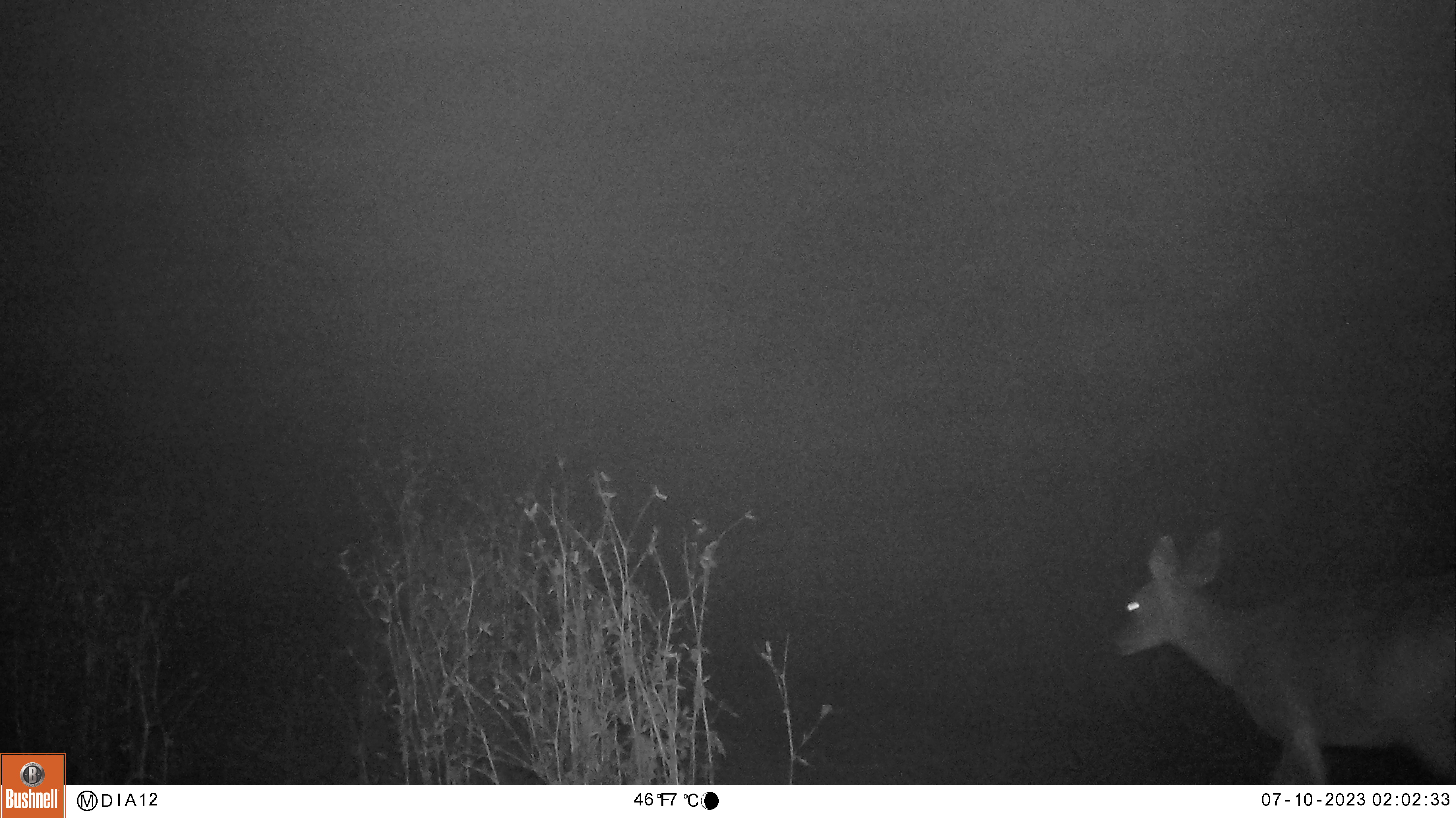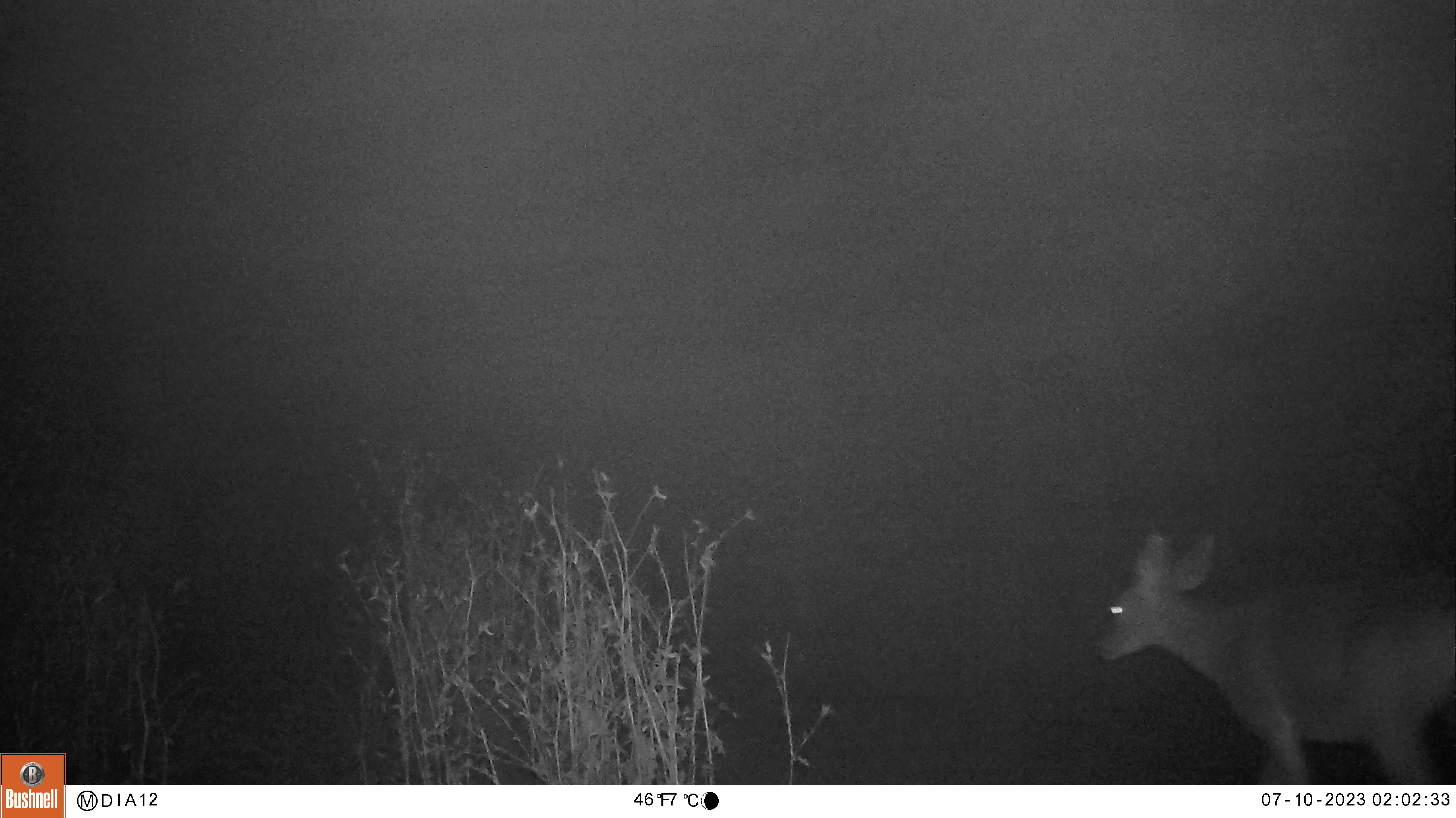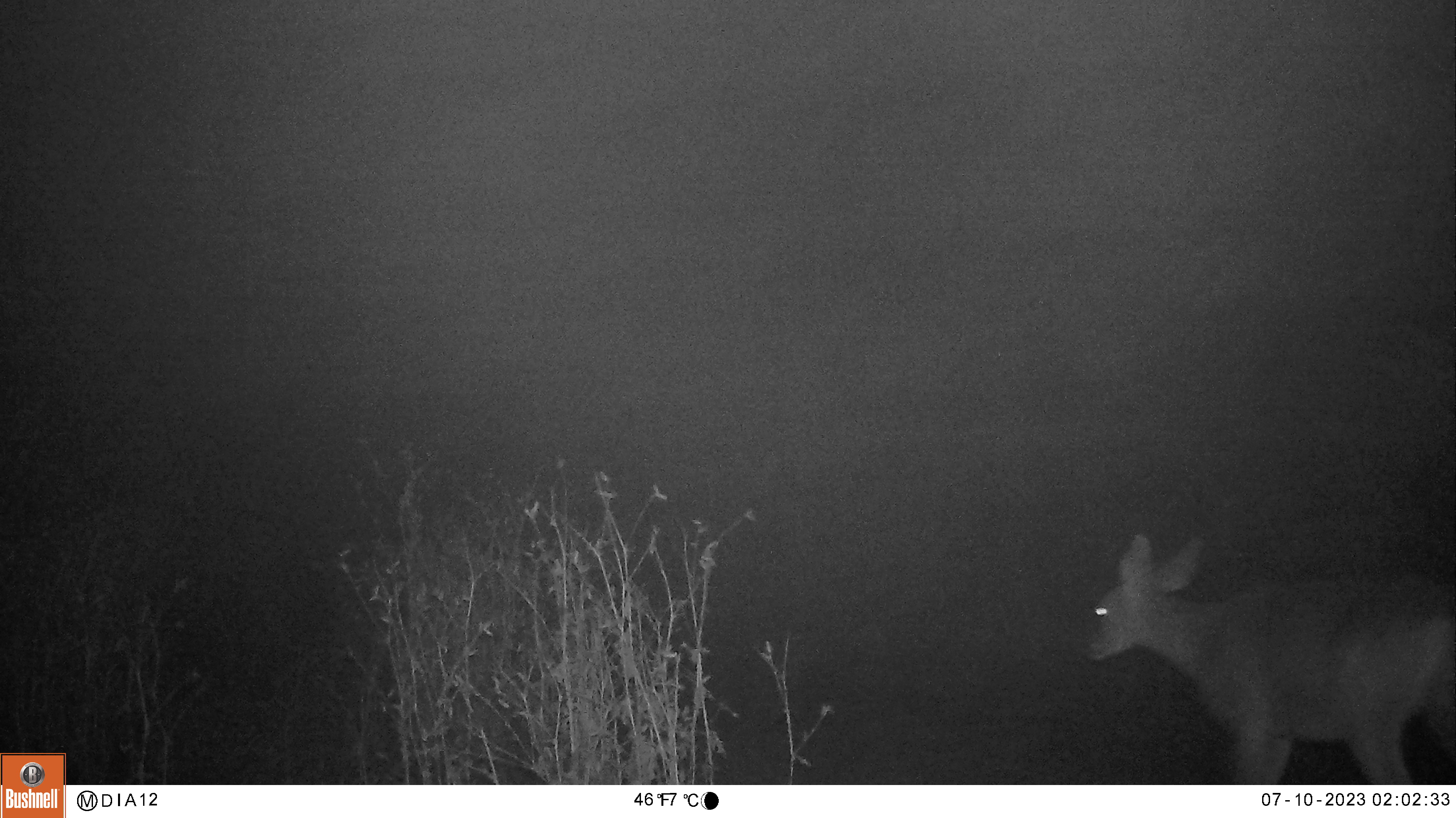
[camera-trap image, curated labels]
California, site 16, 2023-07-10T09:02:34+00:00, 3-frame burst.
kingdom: Animalia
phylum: Chordata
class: Mammalia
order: Artiodactyla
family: Cervidae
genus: Odocoileus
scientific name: Odocoileus hemionus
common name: mule deer